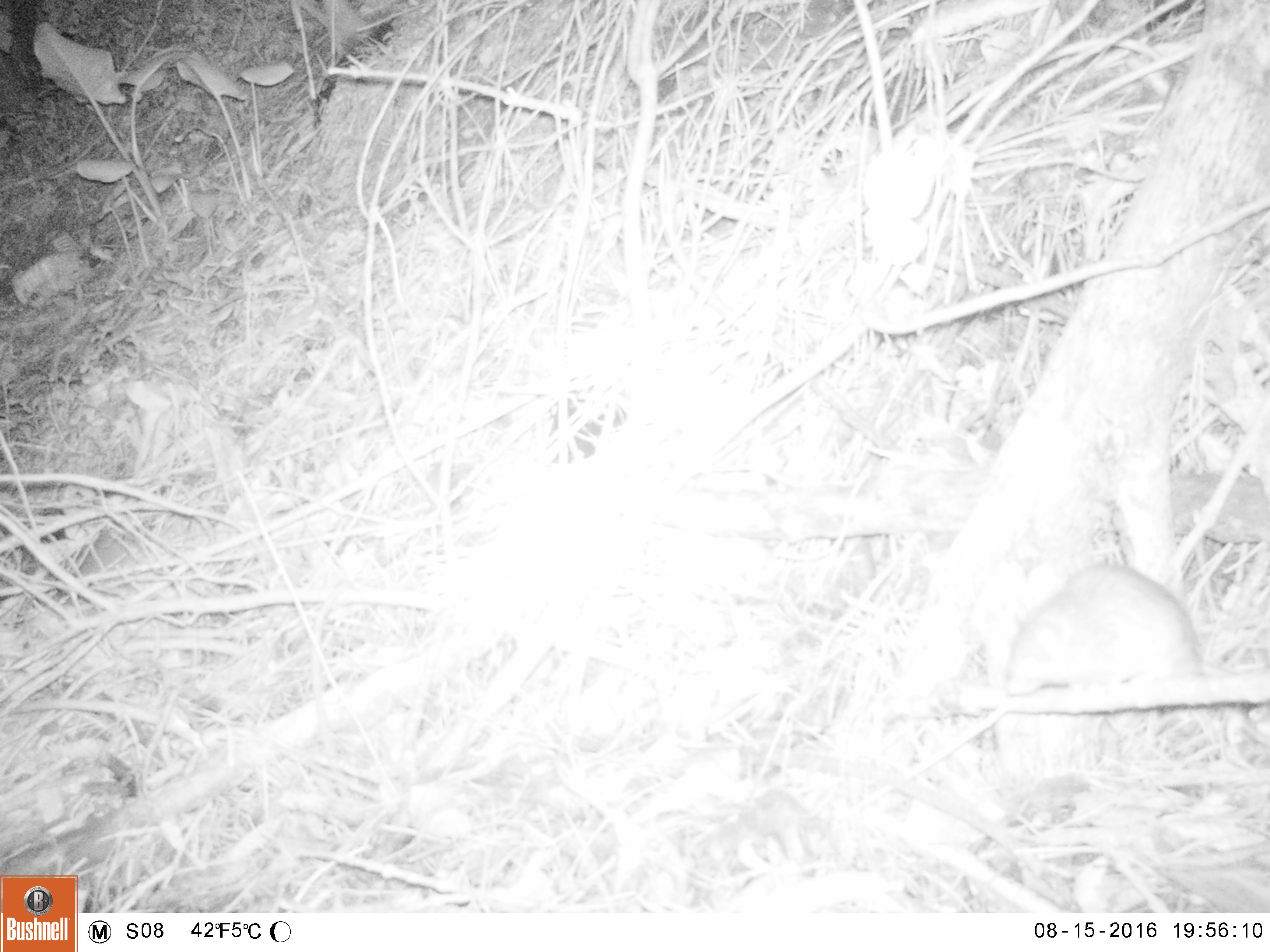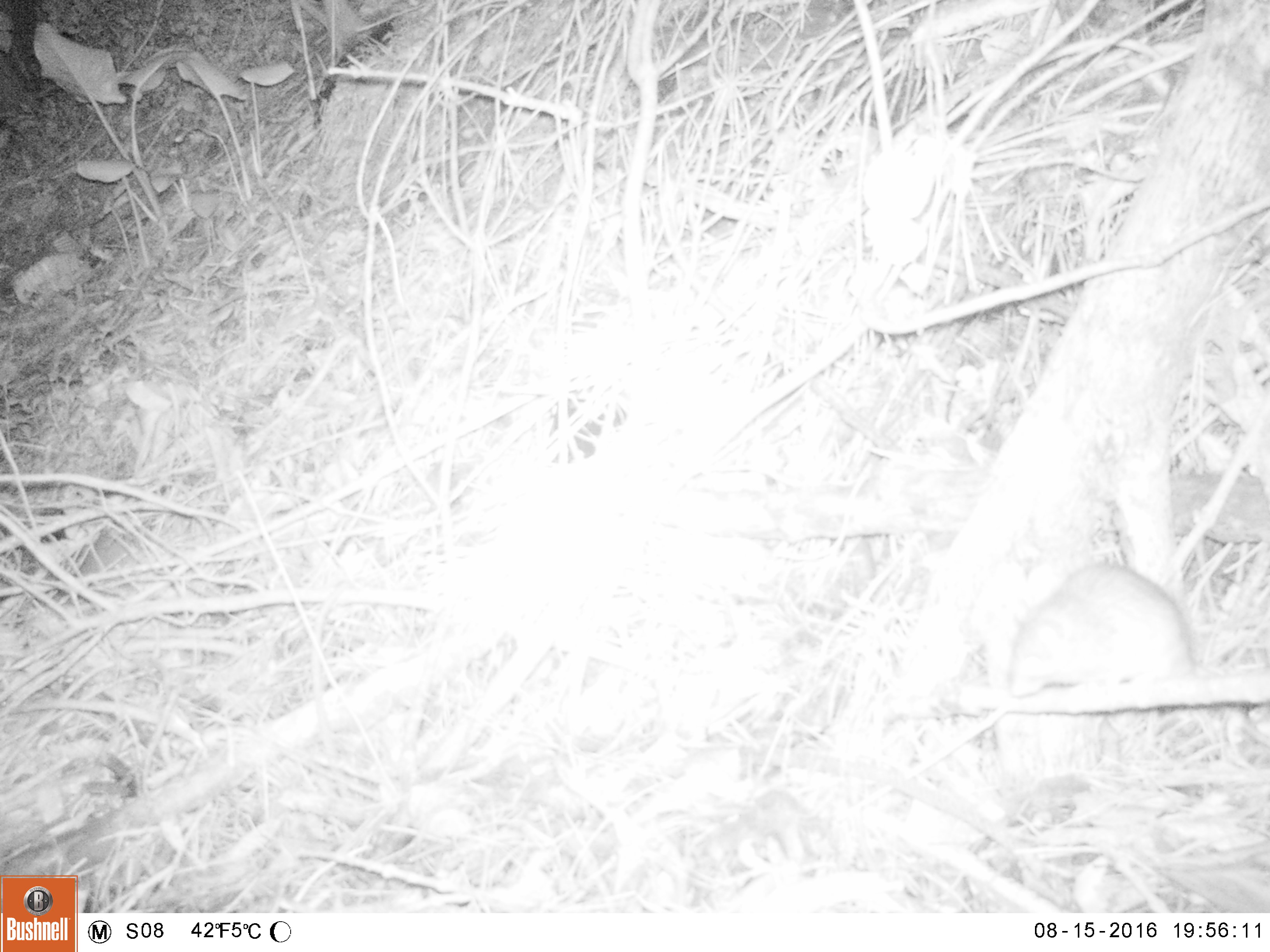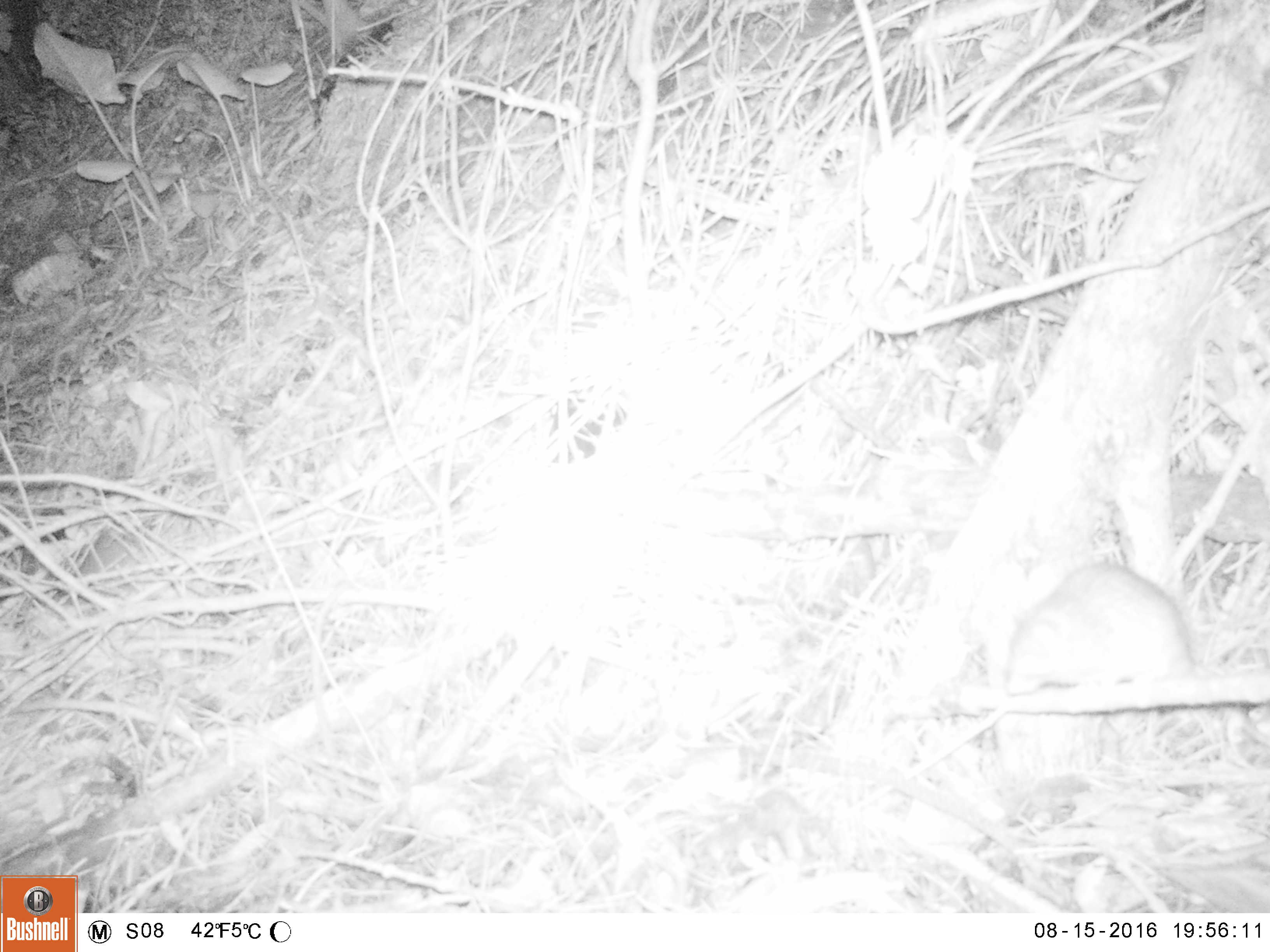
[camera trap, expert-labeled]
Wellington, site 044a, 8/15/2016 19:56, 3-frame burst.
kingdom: Animalia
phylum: Chordata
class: Mammalia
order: Rodentia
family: Muridae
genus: Rattus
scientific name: Rattus norvegicus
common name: norway rat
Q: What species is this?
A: Norway rat (Rattus norvegicus).